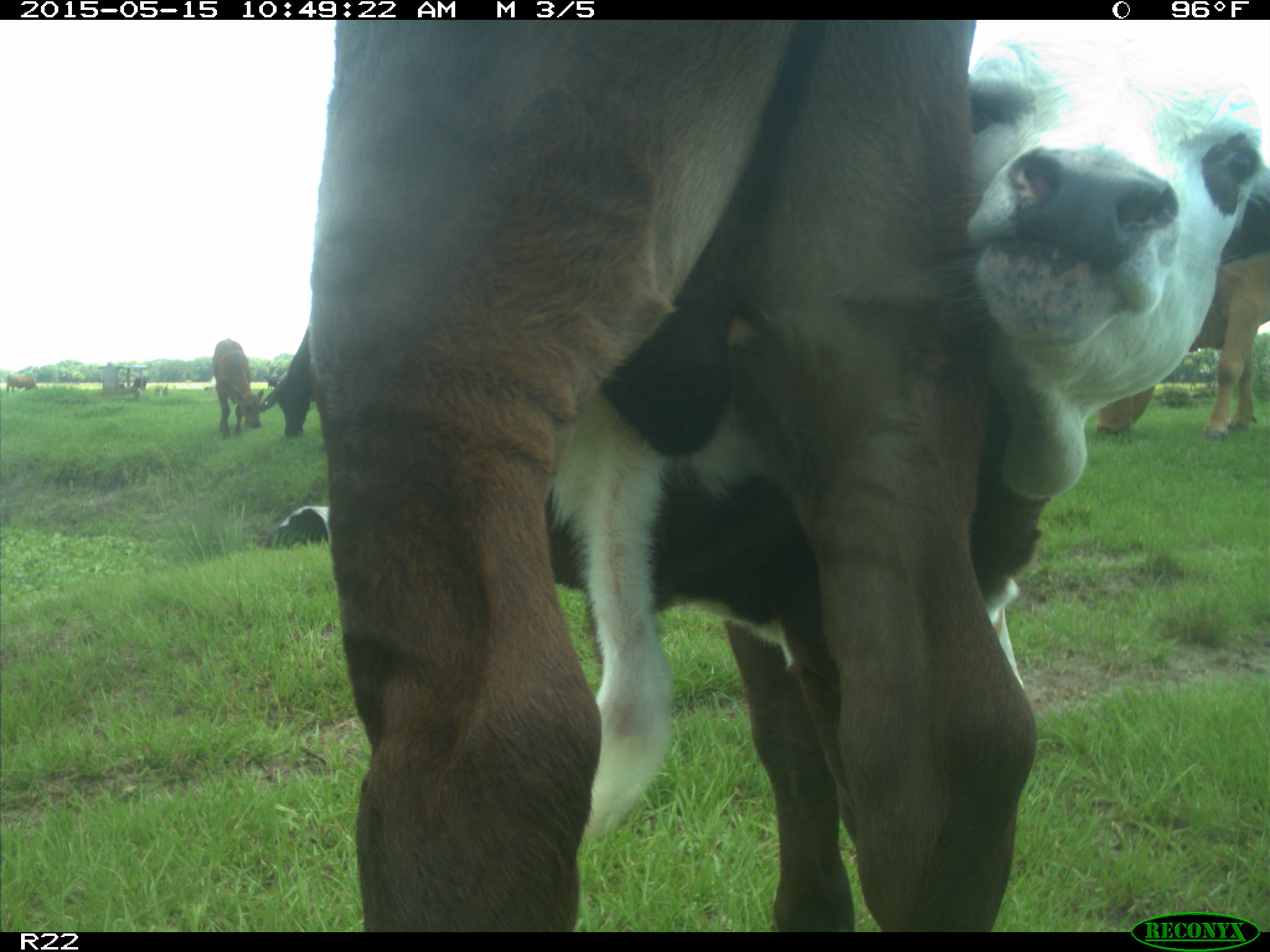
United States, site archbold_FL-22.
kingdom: Animalia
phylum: Chordata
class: Mammalia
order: Artiodactyla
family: Bovidae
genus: Bos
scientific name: Bos taurus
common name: domestic cow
Bos taurus (domestic cow).